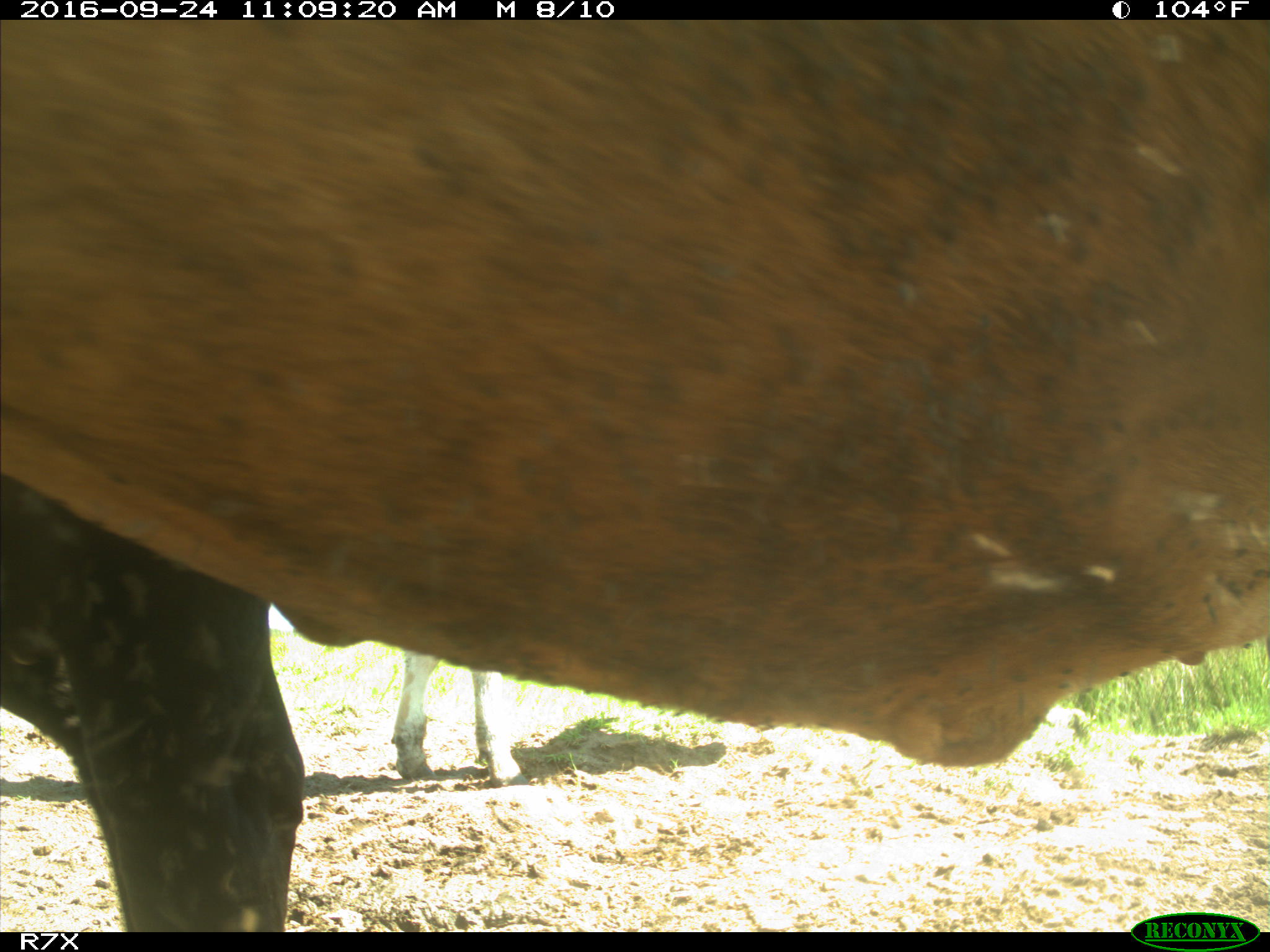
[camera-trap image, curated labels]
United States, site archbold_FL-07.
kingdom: Animalia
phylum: Chordata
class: Mammalia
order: Artiodactyla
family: Bovidae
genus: Bos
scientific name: Bos taurus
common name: domestic cow